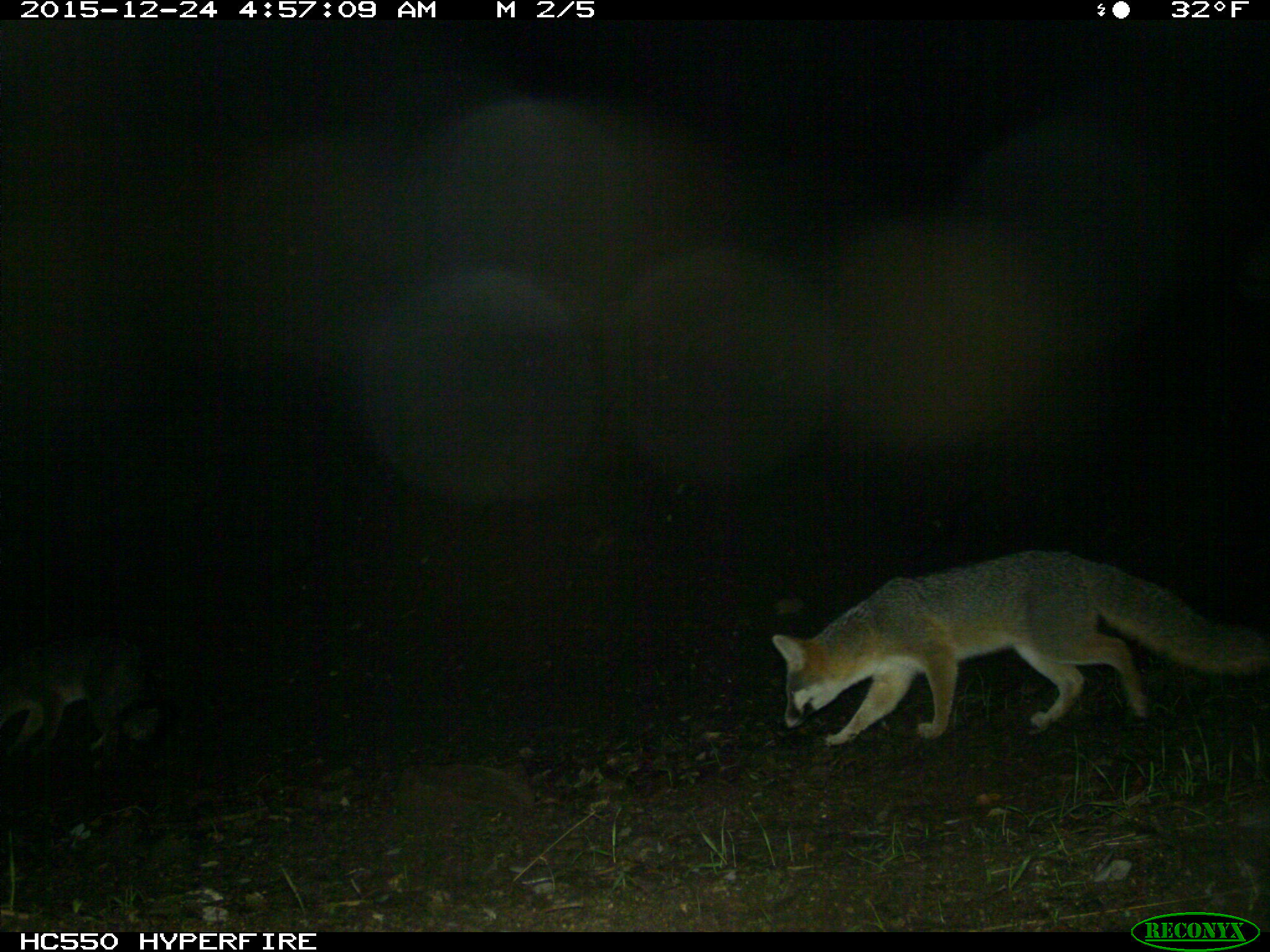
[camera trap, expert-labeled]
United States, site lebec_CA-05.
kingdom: Animalia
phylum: Chordata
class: Mammalia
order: Carnivora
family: Canidae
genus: Urocyon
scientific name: Urocyon cinereoargenteus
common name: gray fox